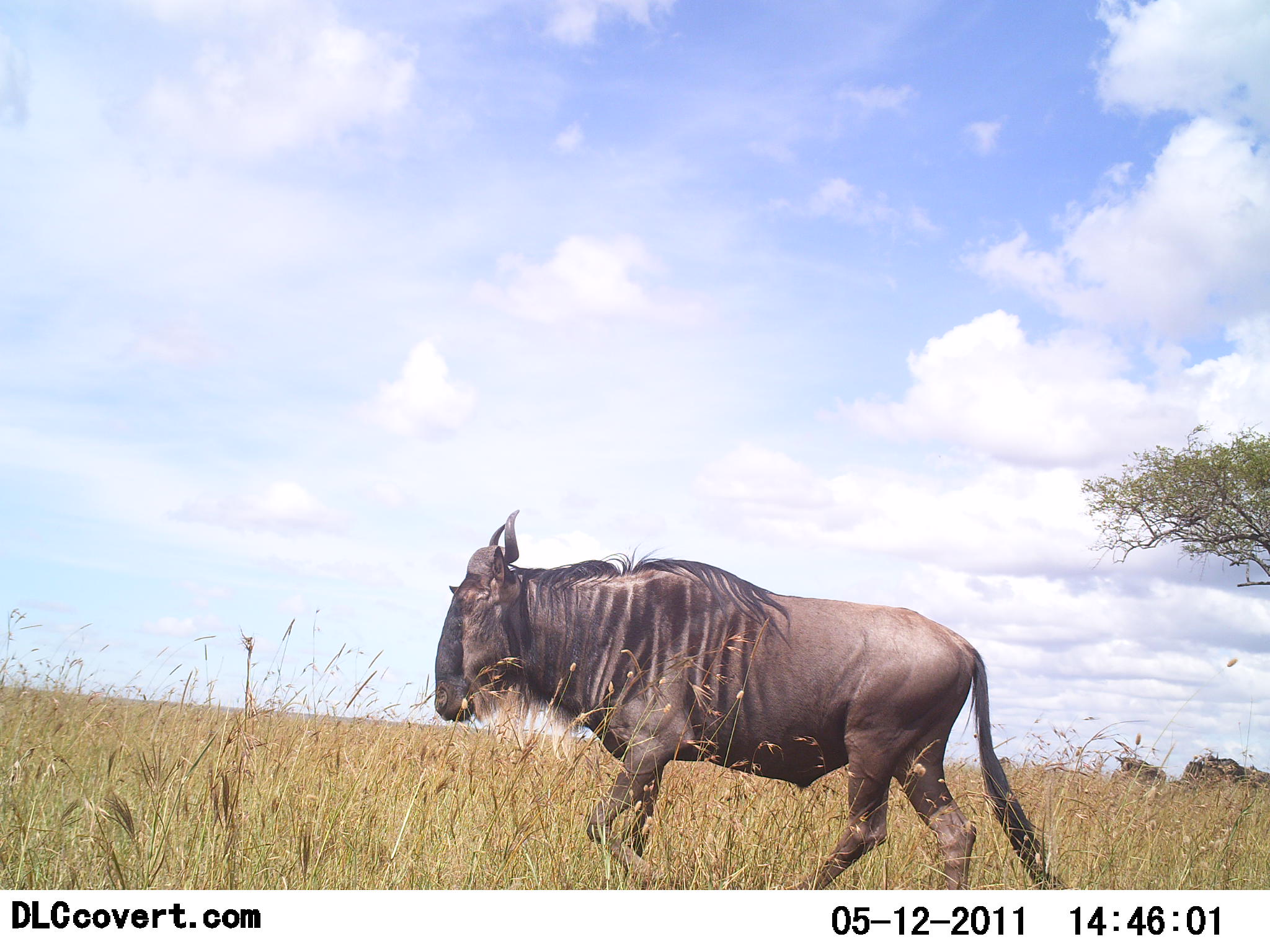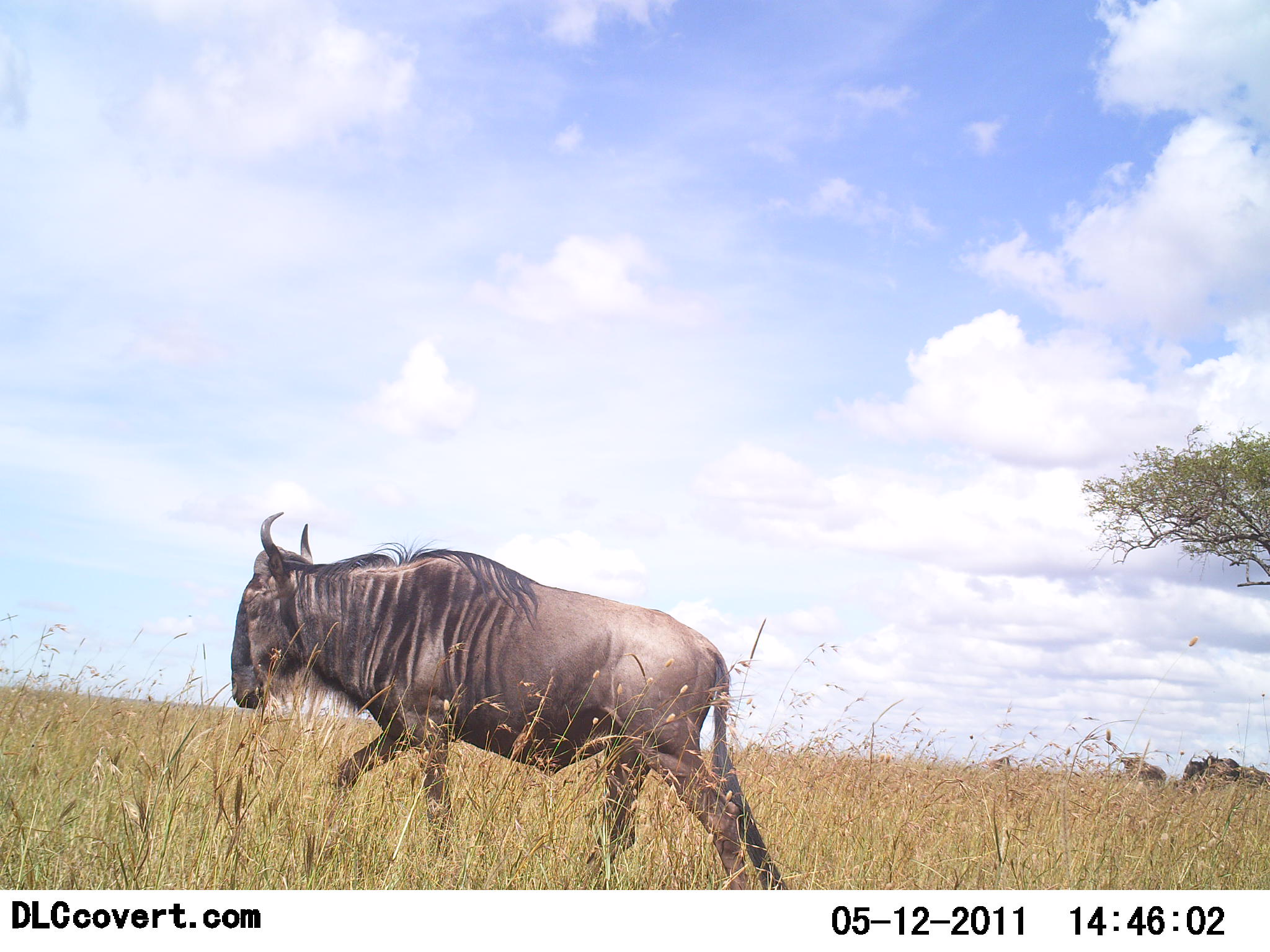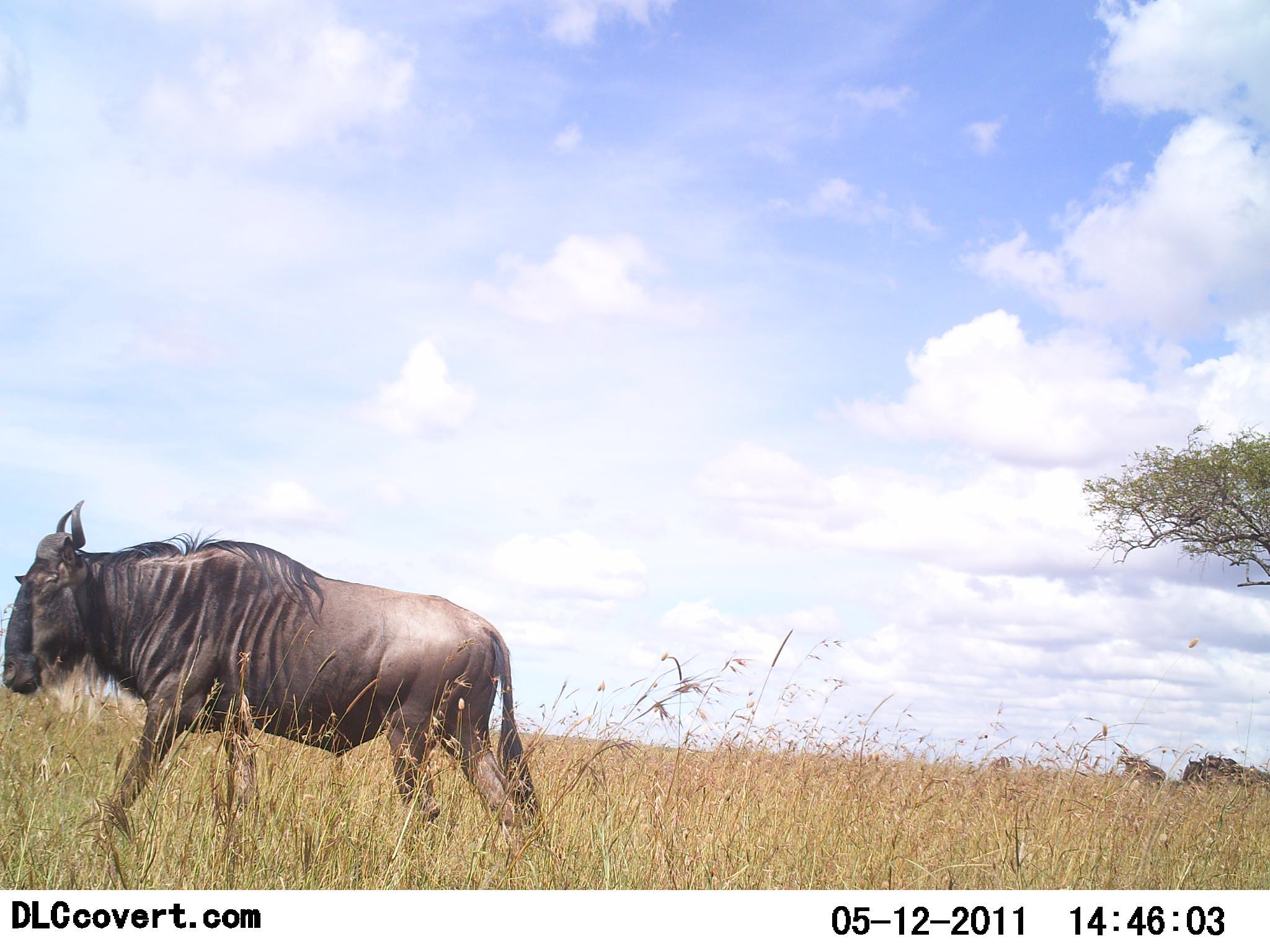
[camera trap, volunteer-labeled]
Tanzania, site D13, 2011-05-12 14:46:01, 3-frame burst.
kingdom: Animalia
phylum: Chordata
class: Mammalia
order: Artiodactyla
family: Bovidae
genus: Connochaetes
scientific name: Connochaetes taurinus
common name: blue wildebeest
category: wildebeest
Wildebeest (blue wildebeest) (Connochaetes taurinus), count 1. Behavior (volunteer vote fractions): standing 33%, resting 13%, moving 100%, interacting 0%. Young present (vote fraction): 0%. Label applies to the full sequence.